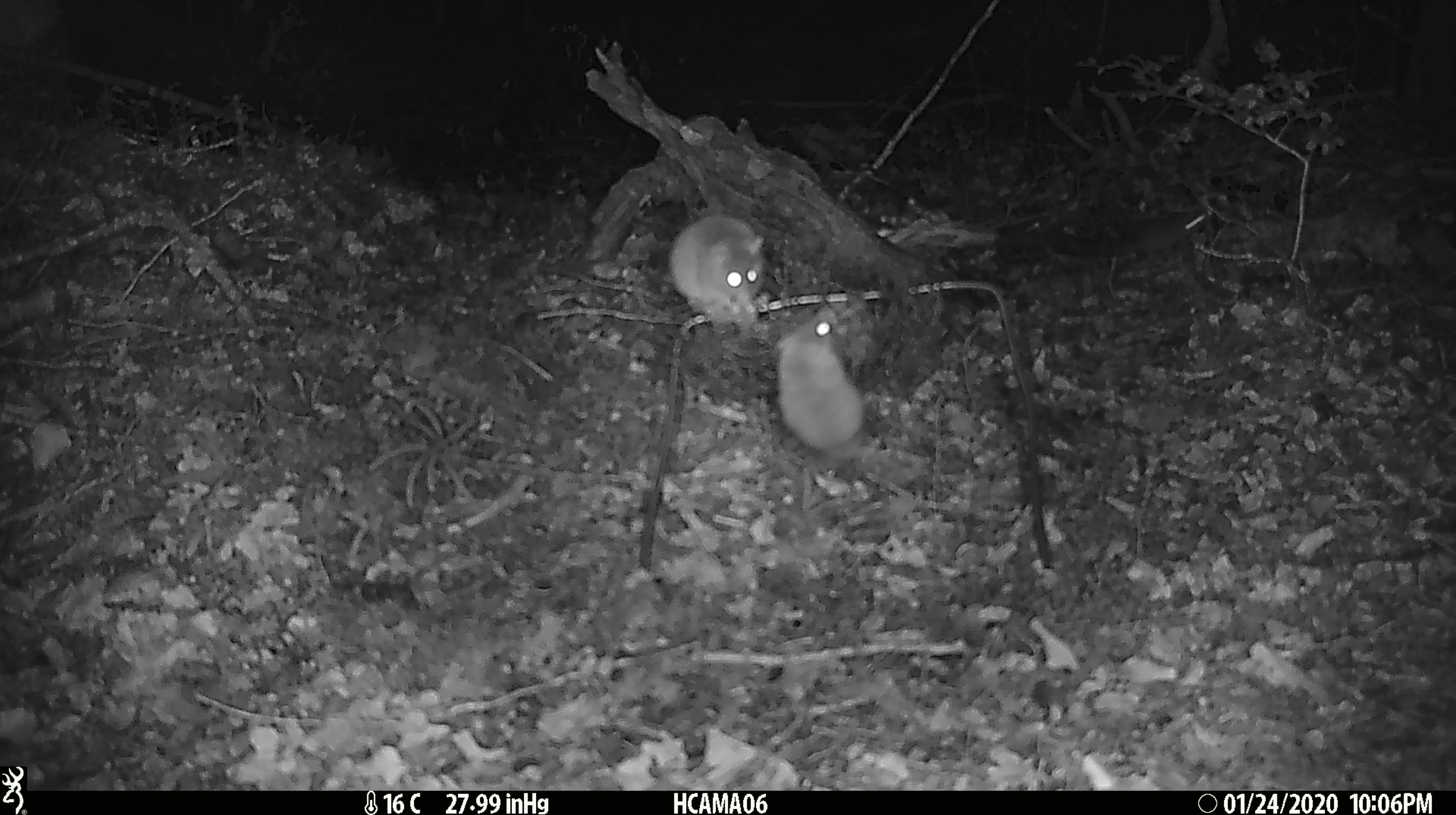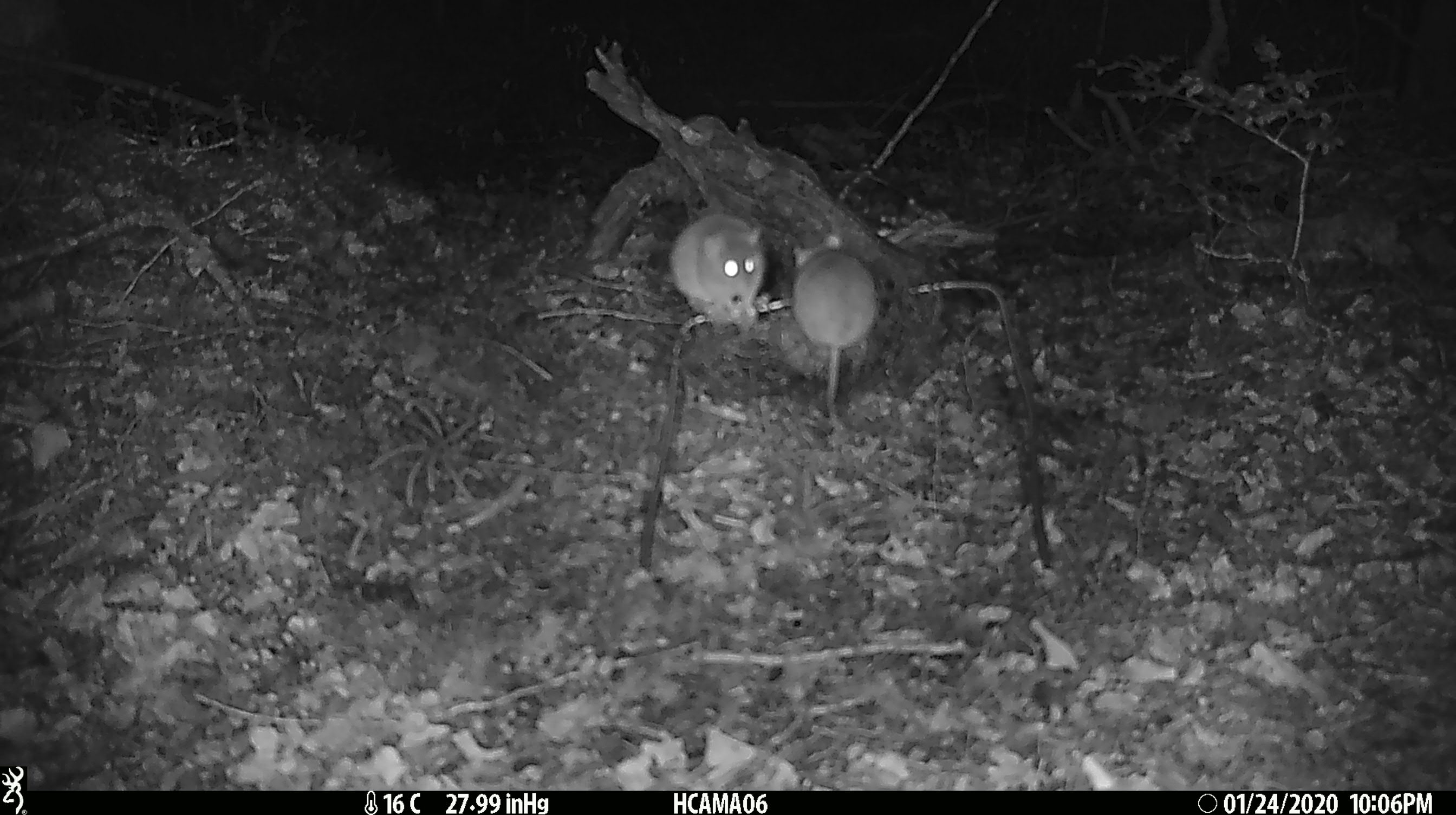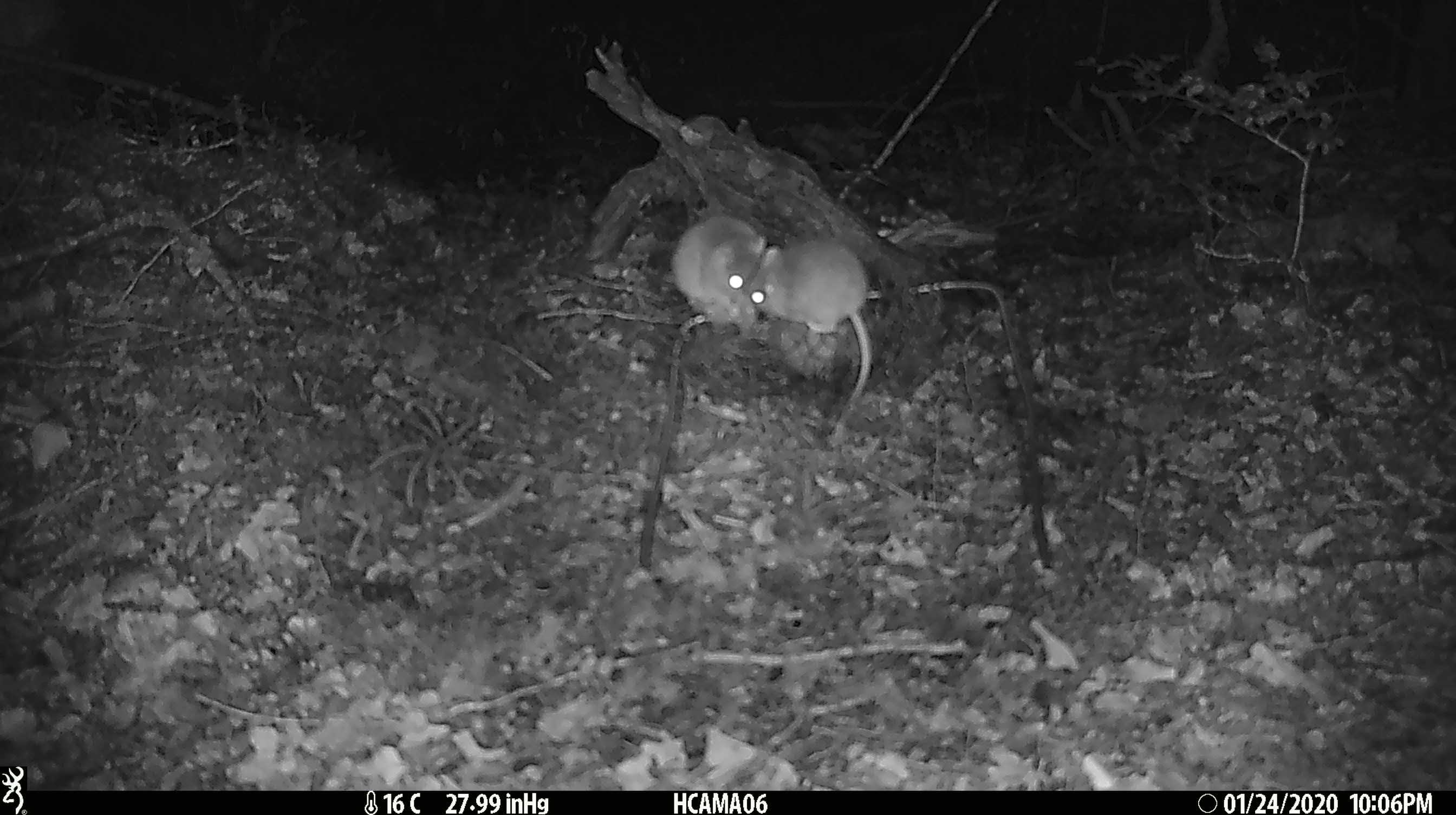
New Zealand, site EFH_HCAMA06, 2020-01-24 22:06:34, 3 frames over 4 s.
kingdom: Animalia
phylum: Chordata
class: Mammalia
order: Rodentia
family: Muridae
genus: Mus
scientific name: Mus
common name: mouse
Mouse (Mus).